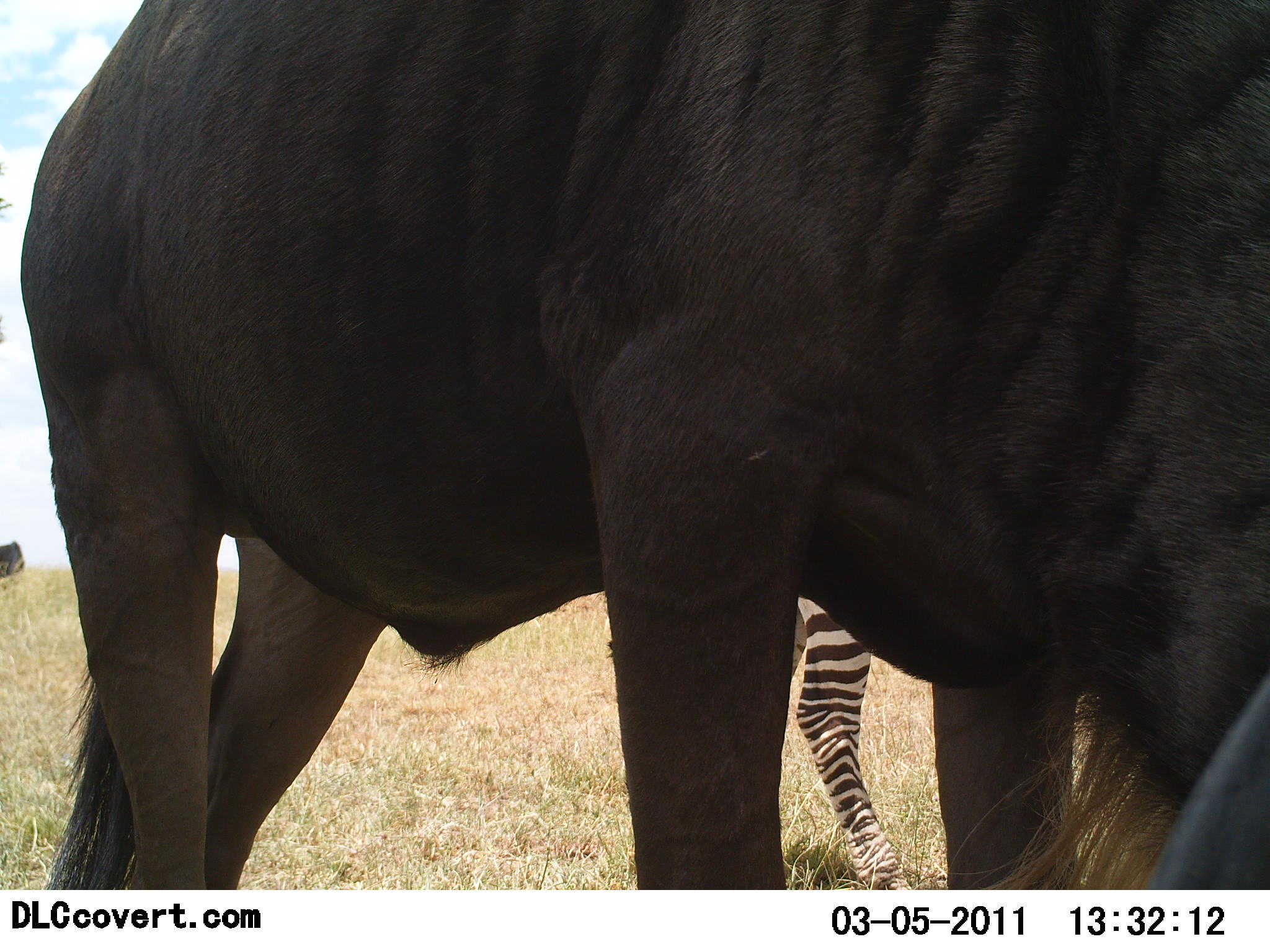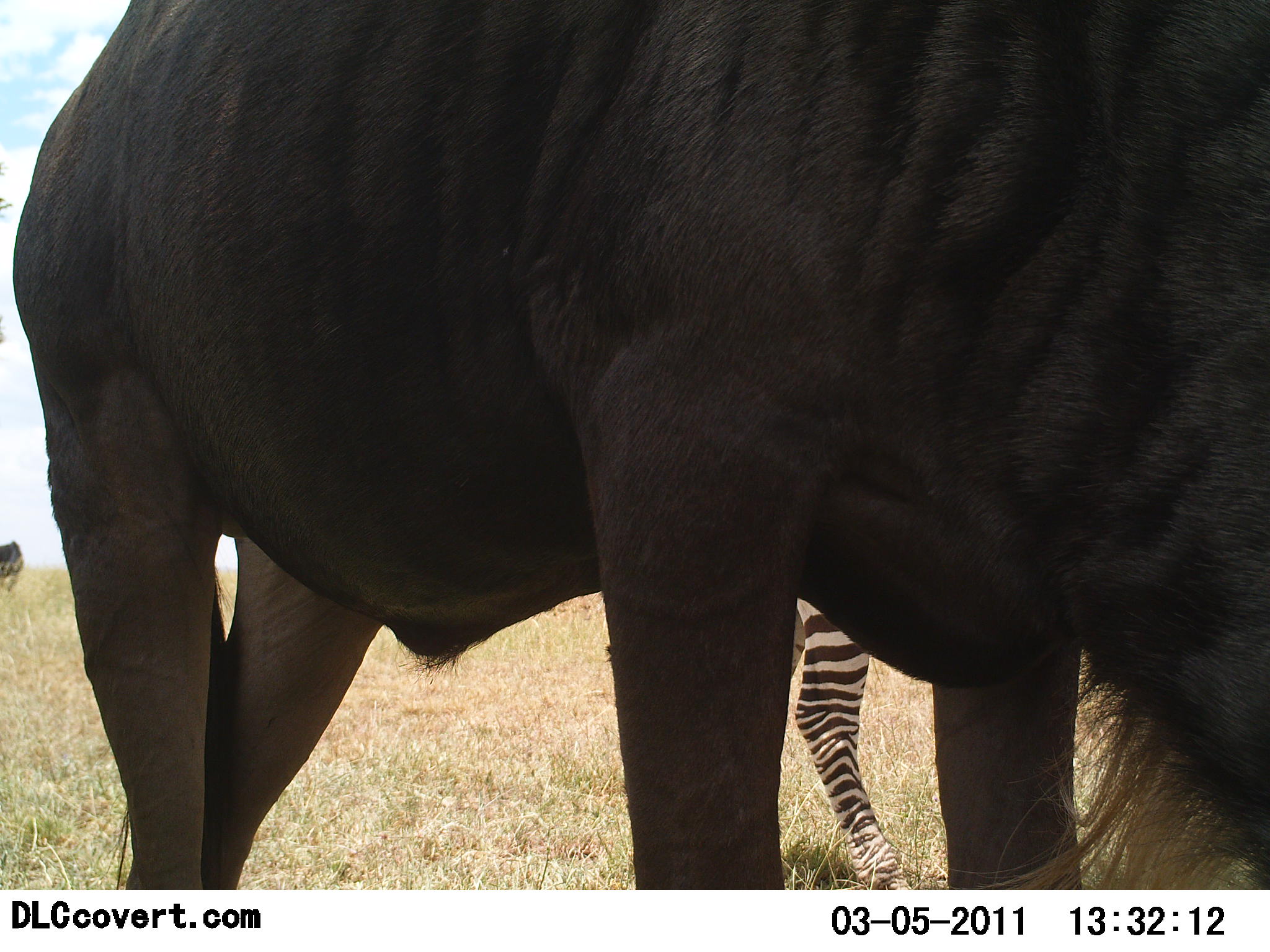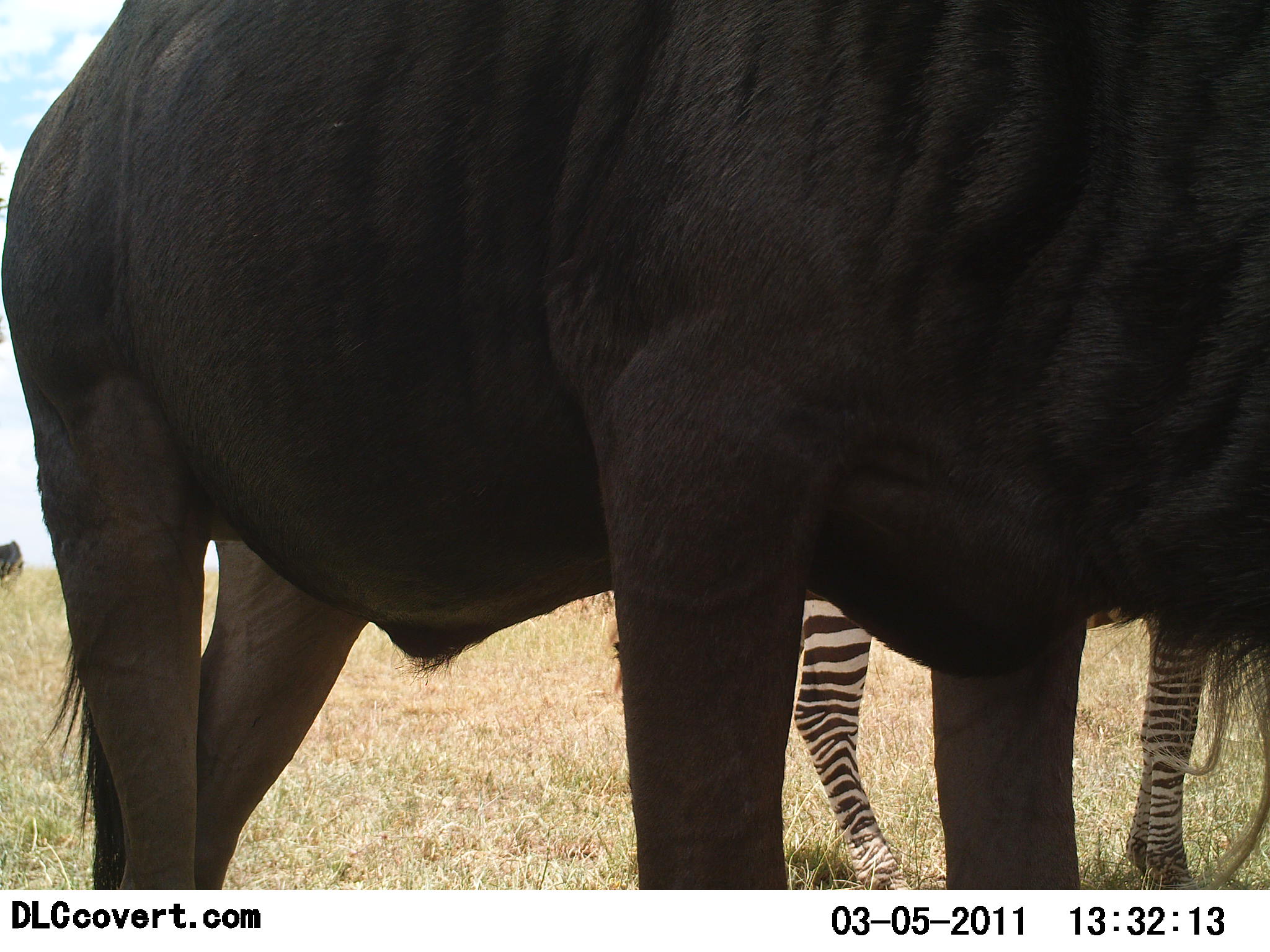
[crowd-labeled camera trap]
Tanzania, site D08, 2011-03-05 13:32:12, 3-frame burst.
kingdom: Animalia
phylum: Chordata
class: Mammalia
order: Artiodactyla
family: Bovidae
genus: Connochaetes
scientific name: Connochaetes taurinus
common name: blue wildebeest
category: wildebeest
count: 2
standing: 73%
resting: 0%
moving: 0%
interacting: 0%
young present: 0%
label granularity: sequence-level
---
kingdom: Animalia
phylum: Chordata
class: Mammalia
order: Perissodactyla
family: Equidae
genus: Equus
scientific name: Equus quagga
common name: plains zebra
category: zebra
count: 1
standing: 100%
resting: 0%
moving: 0%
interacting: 0%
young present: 9%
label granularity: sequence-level